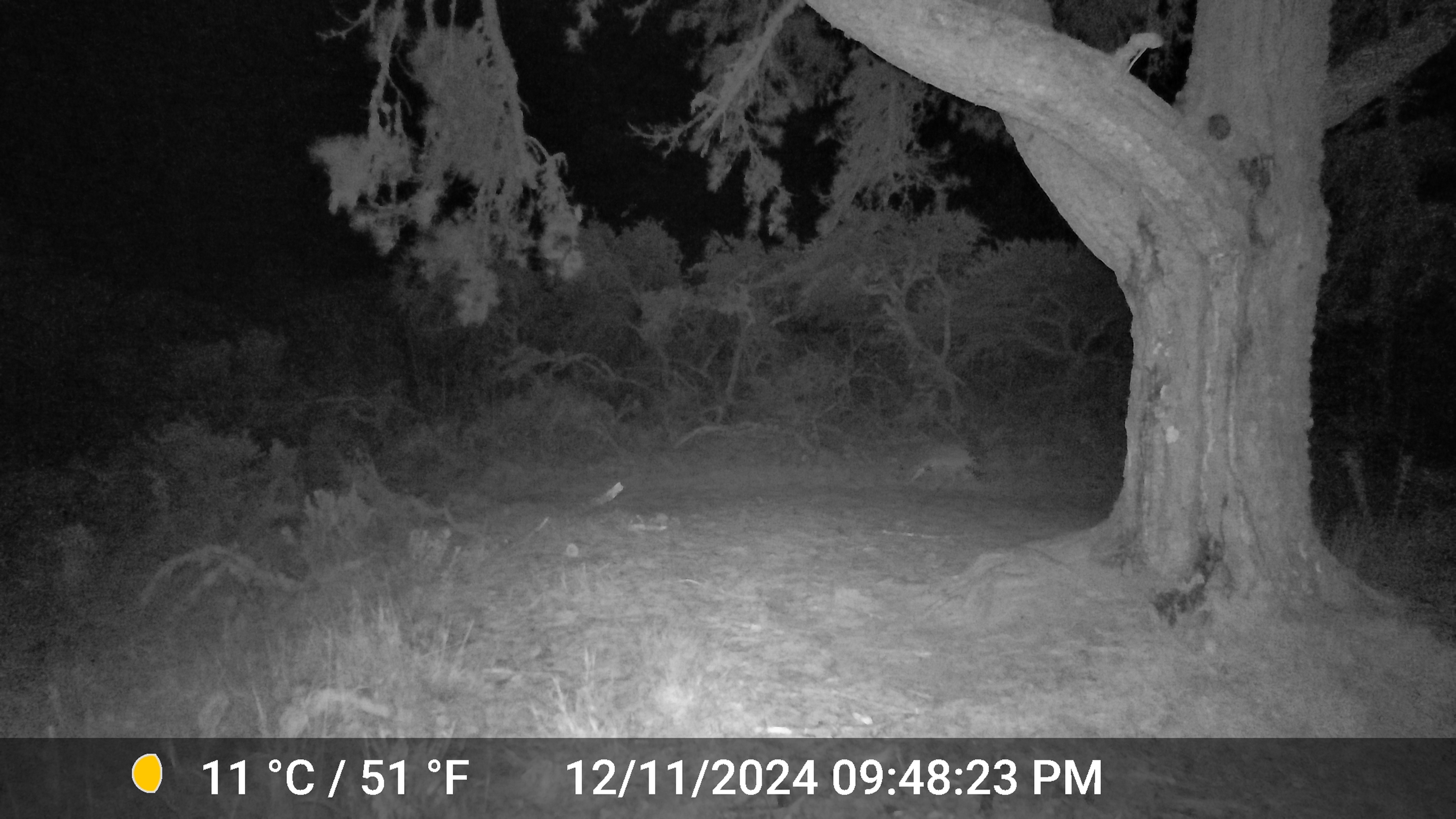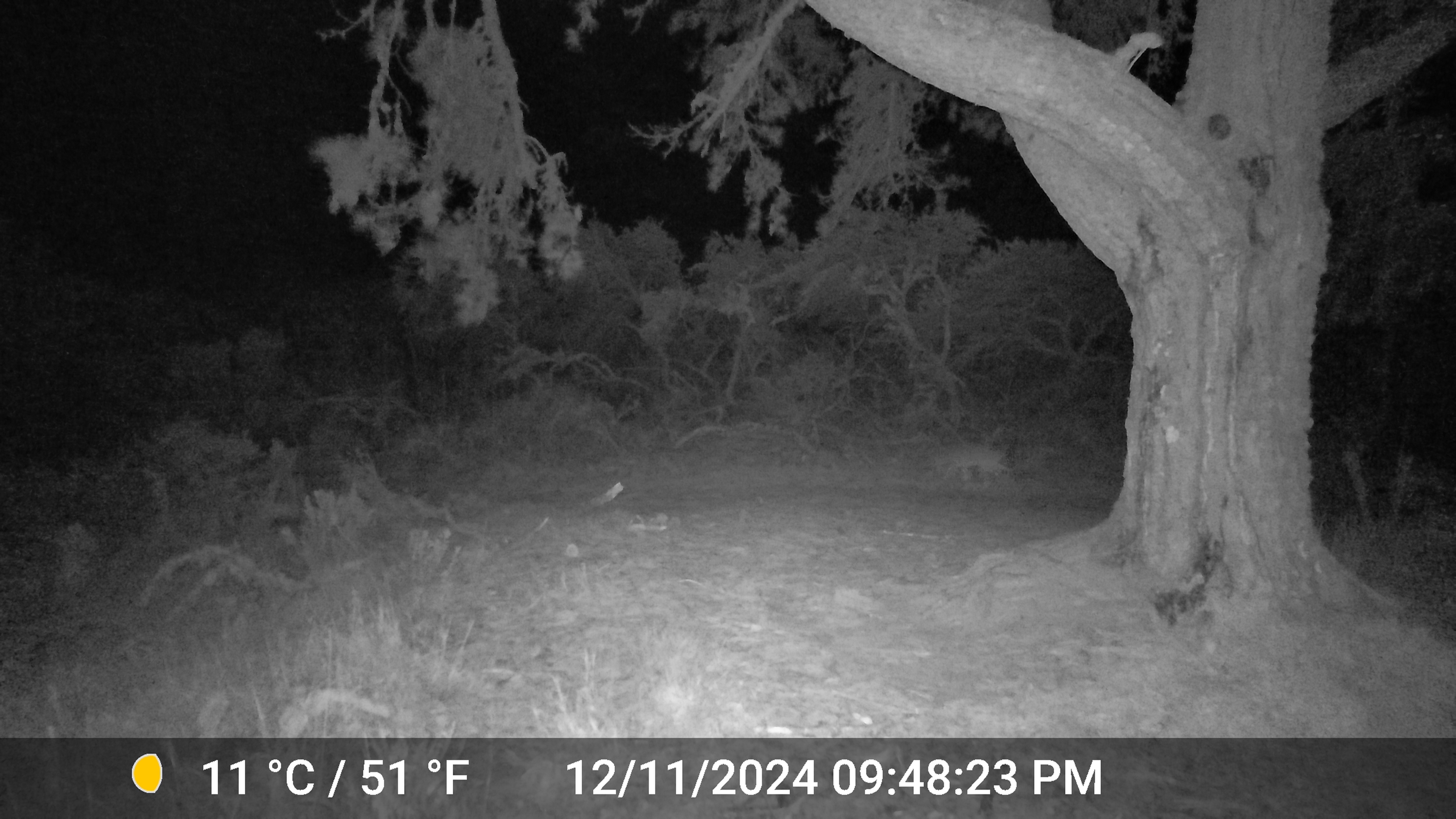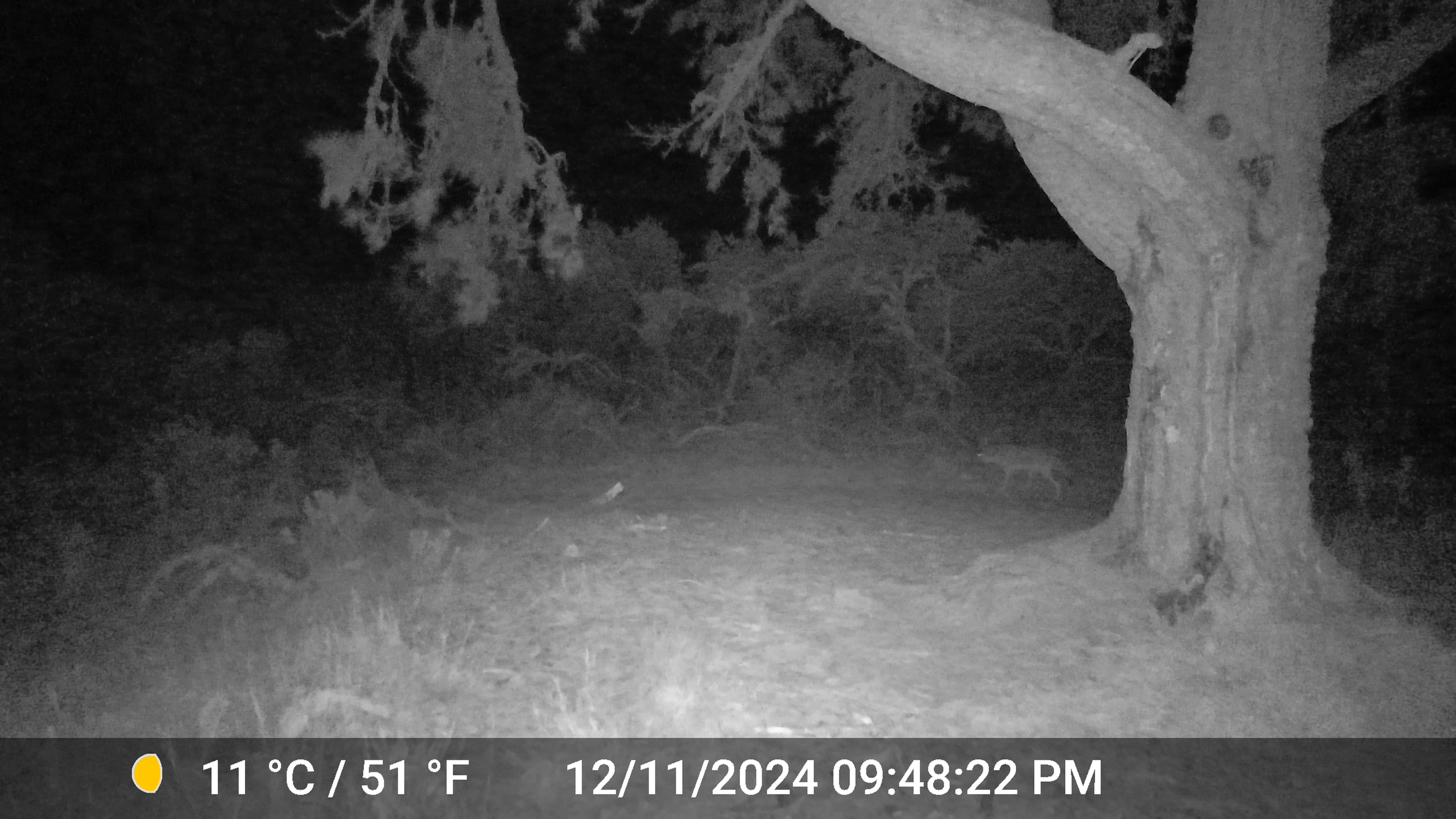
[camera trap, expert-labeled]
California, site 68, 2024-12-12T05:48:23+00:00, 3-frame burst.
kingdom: Animalia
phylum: Chordata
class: Mammalia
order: Carnivora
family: Canidae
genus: Canis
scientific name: Canis latrans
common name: coyote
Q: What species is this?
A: Coyote (Canis latrans).